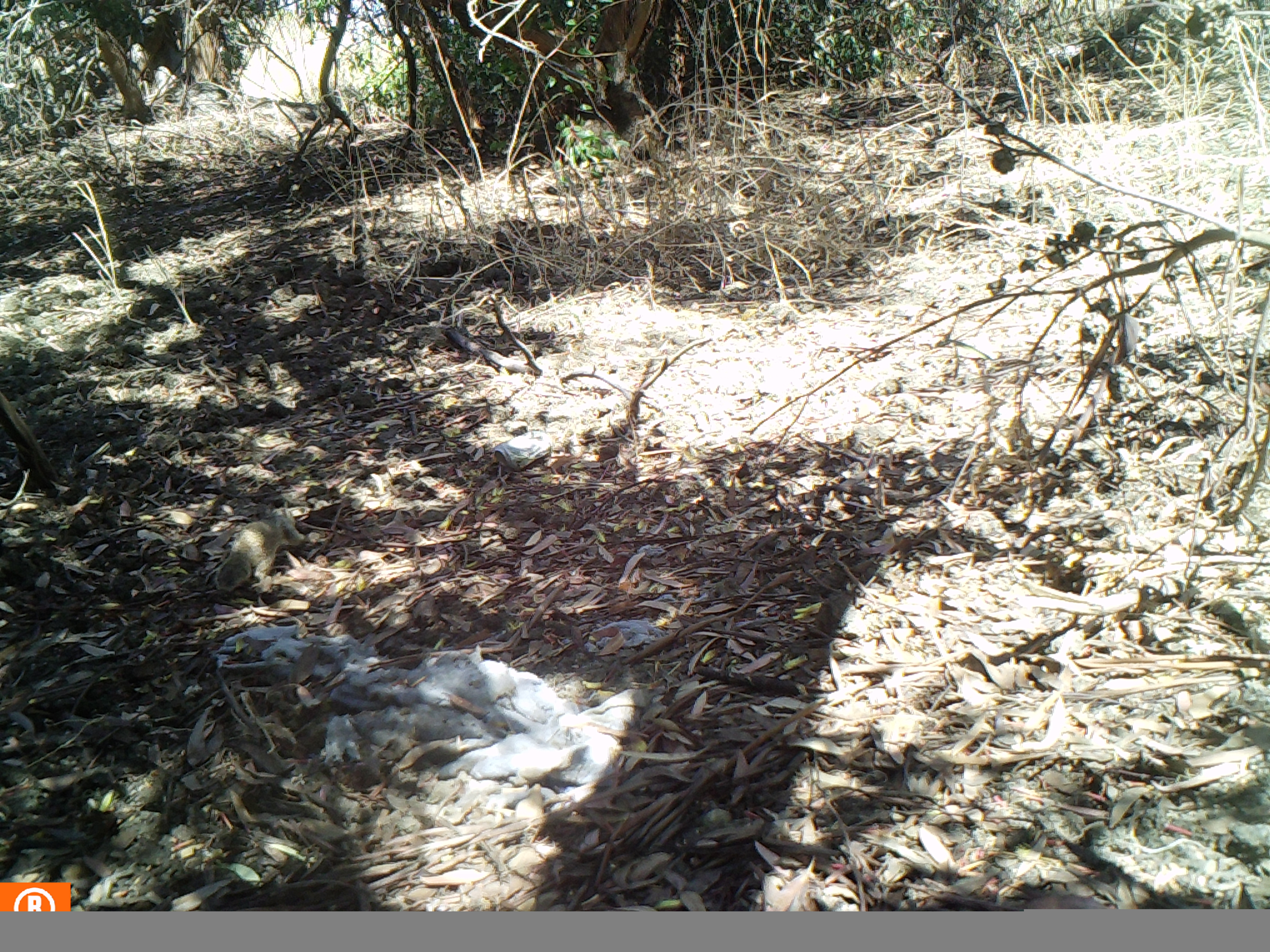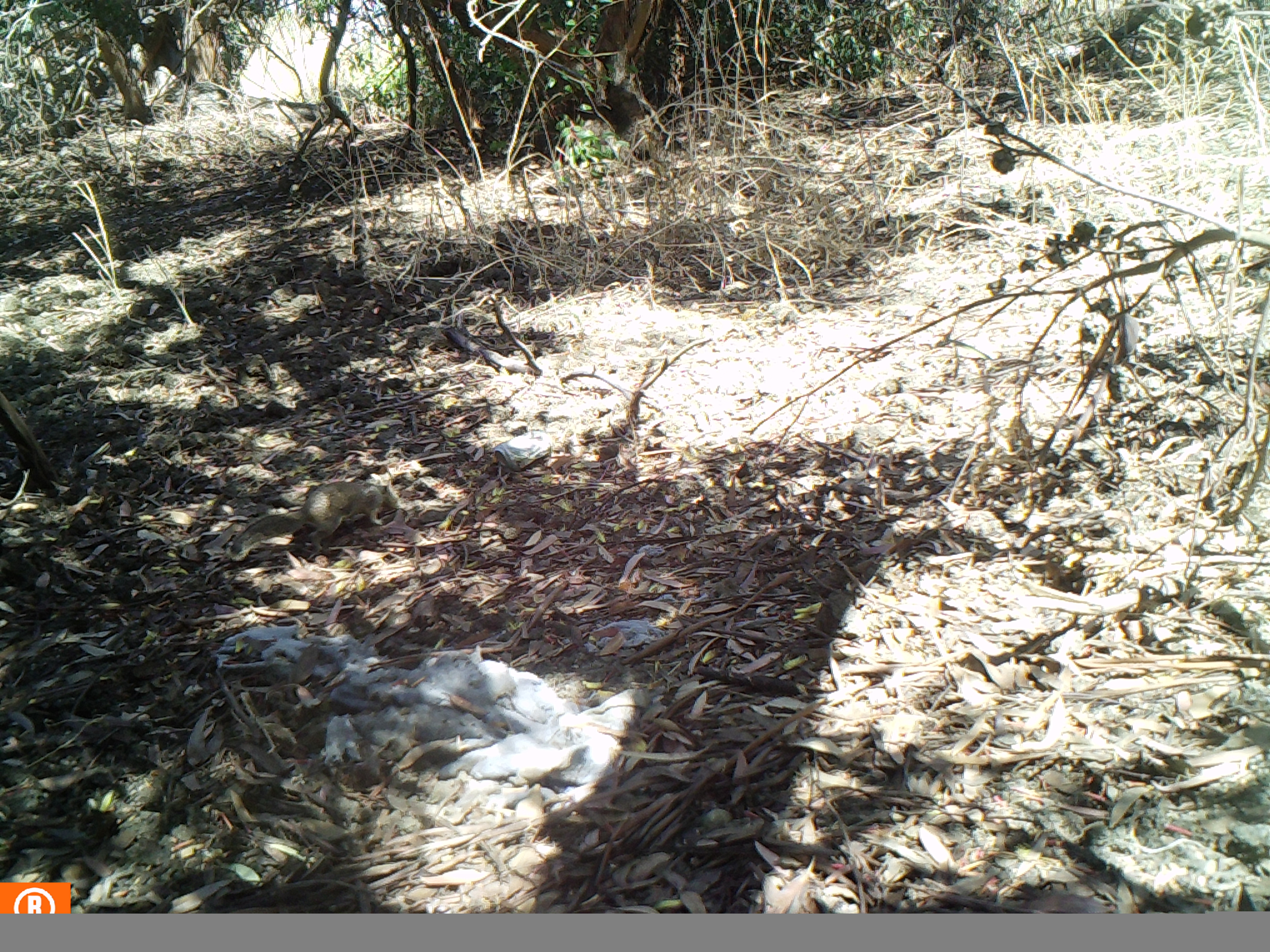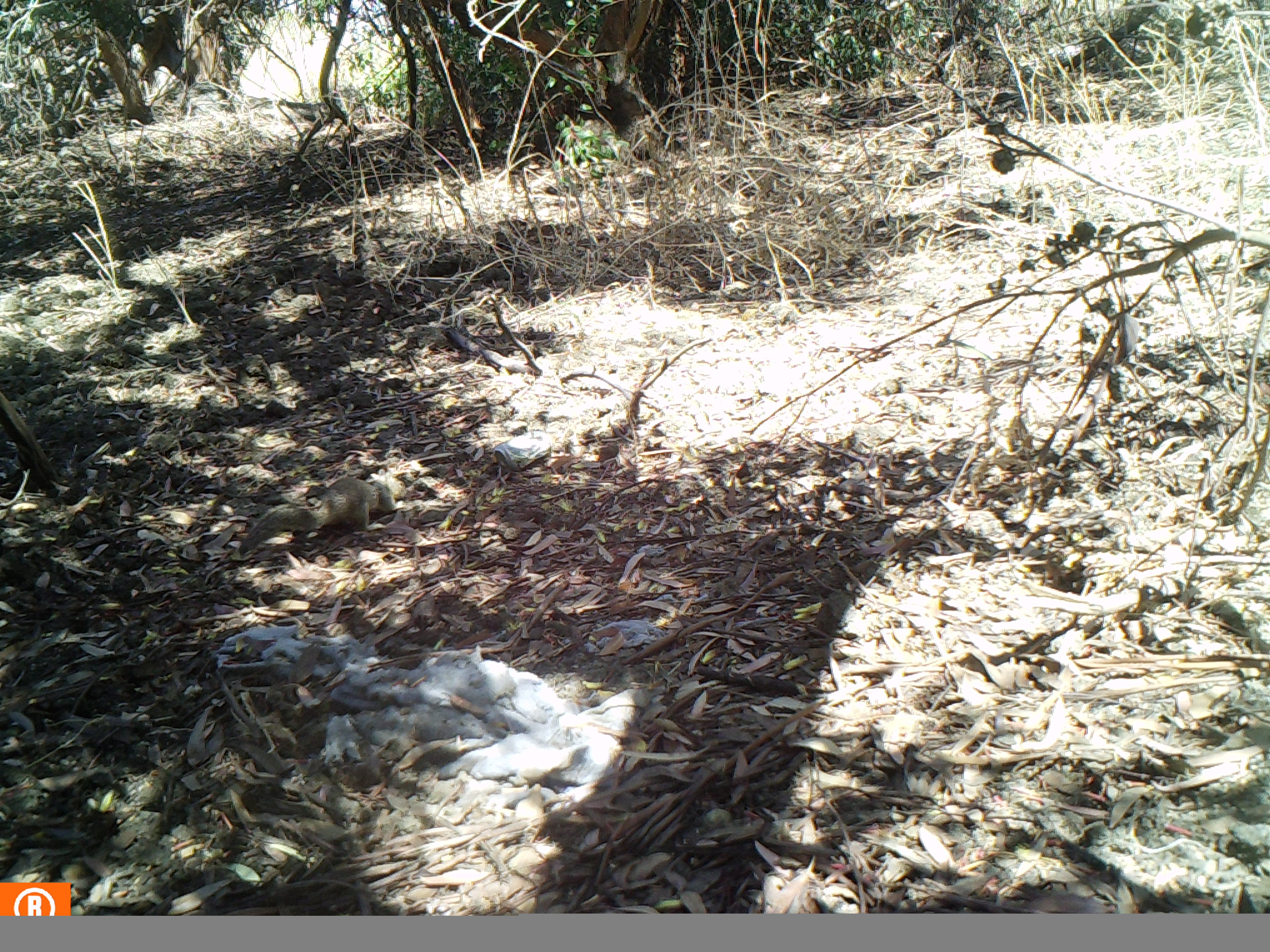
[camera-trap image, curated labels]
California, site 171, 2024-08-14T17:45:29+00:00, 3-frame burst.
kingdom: Animalia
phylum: Chordata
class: Mammalia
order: Rodentia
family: Sciuridae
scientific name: Sciuridae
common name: squirrel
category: unknown squirrel